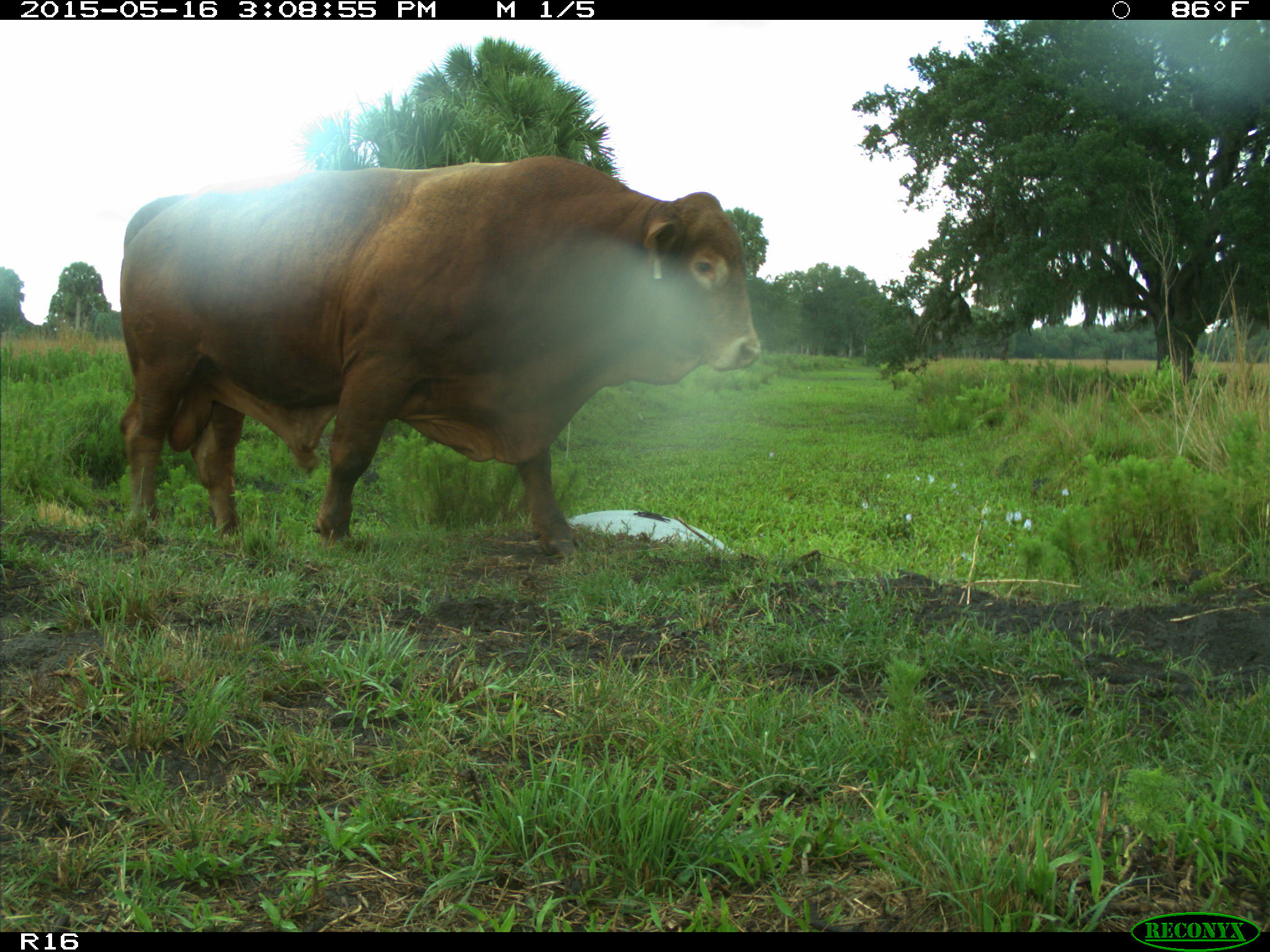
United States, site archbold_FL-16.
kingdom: Animalia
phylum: Chordata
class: Mammalia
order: Artiodactyla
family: Bovidae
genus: Bos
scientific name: Bos taurus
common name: domestic cow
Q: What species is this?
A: Bos taurus (domestic cow).